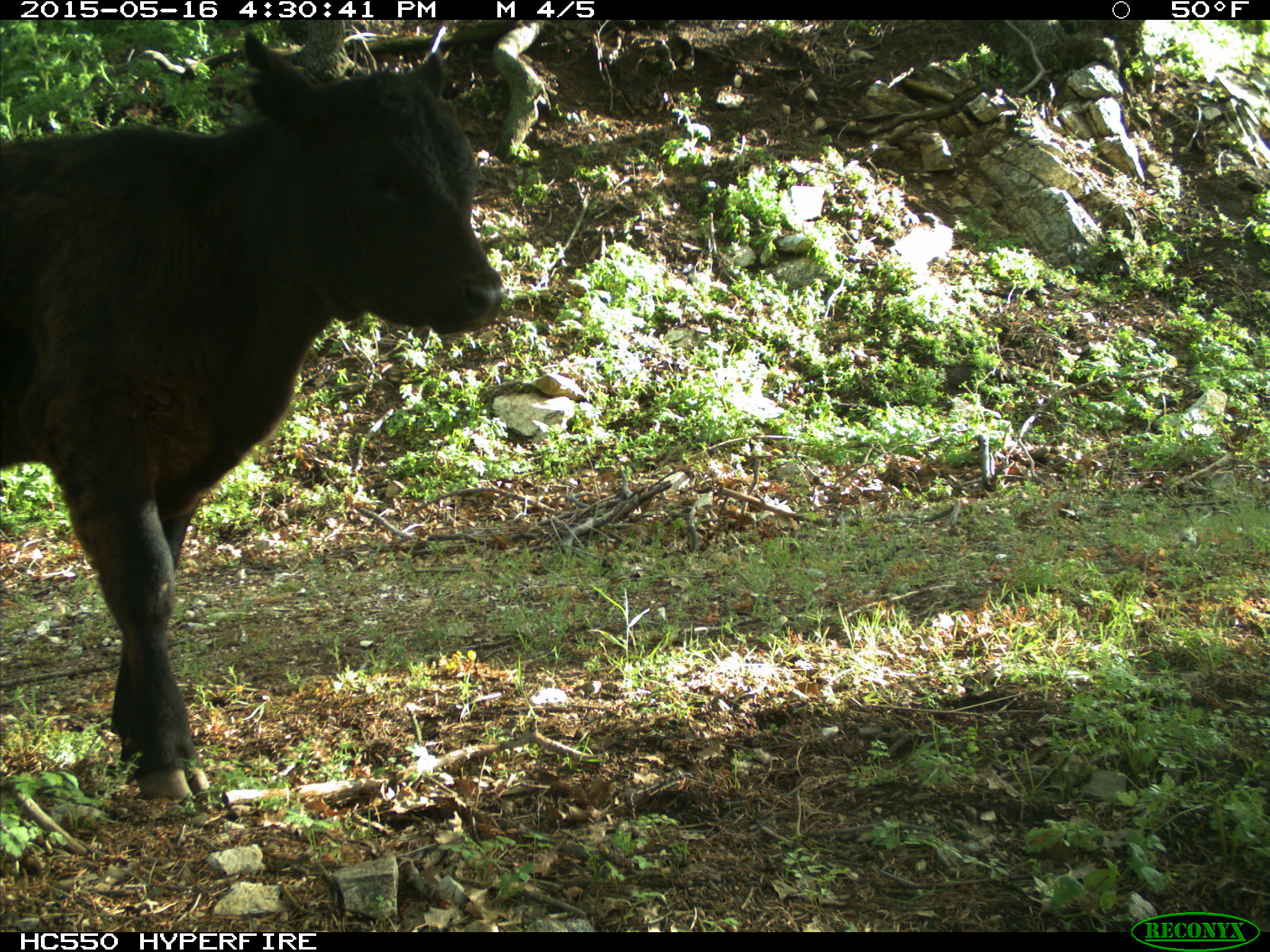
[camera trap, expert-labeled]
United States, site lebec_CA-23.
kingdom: Animalia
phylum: Chordata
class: Mammalia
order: Artiodactyla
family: Bovidae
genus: Bos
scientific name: Bos taurus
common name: domestic cow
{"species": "Bos taurus (domestic cow)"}